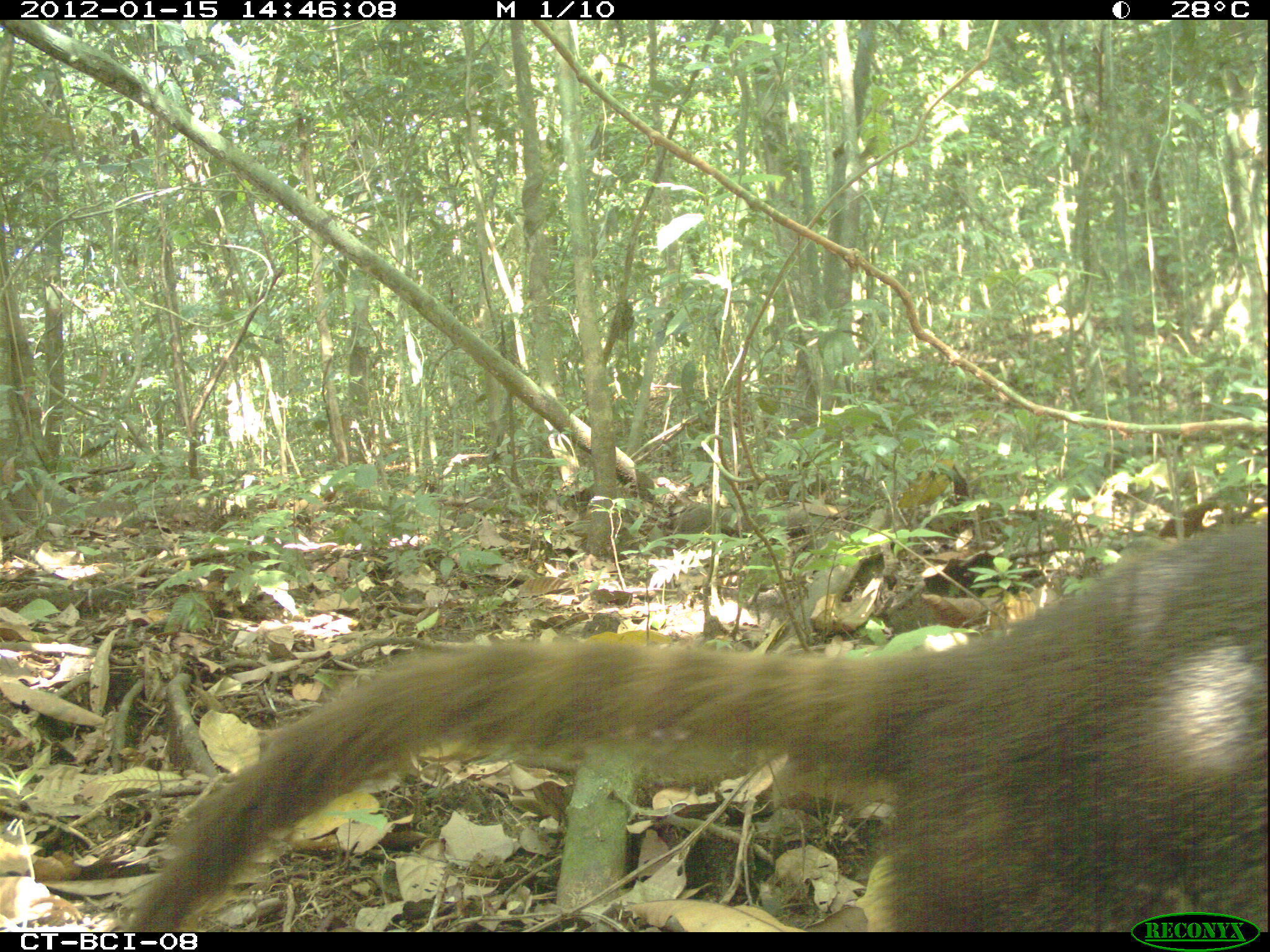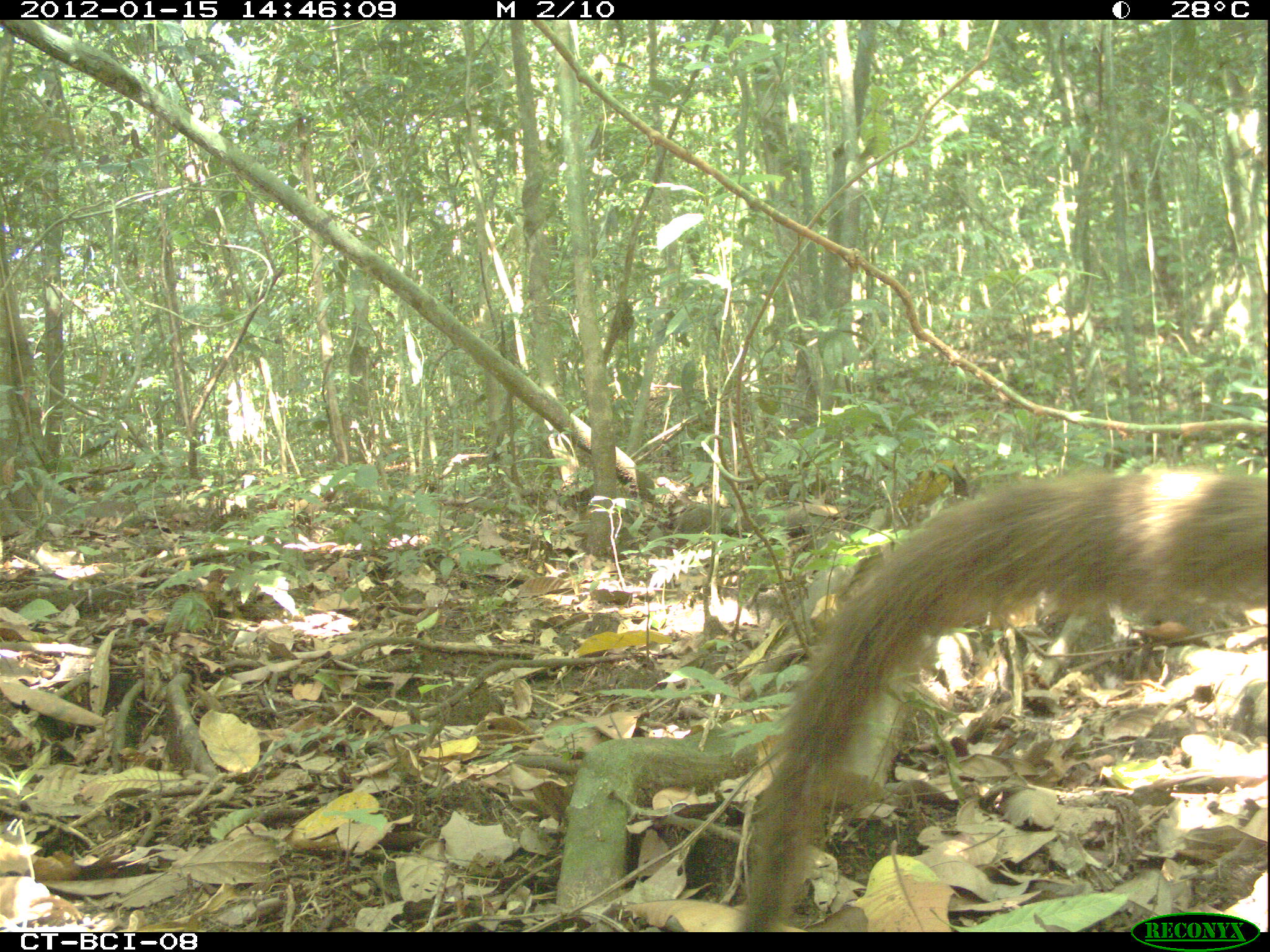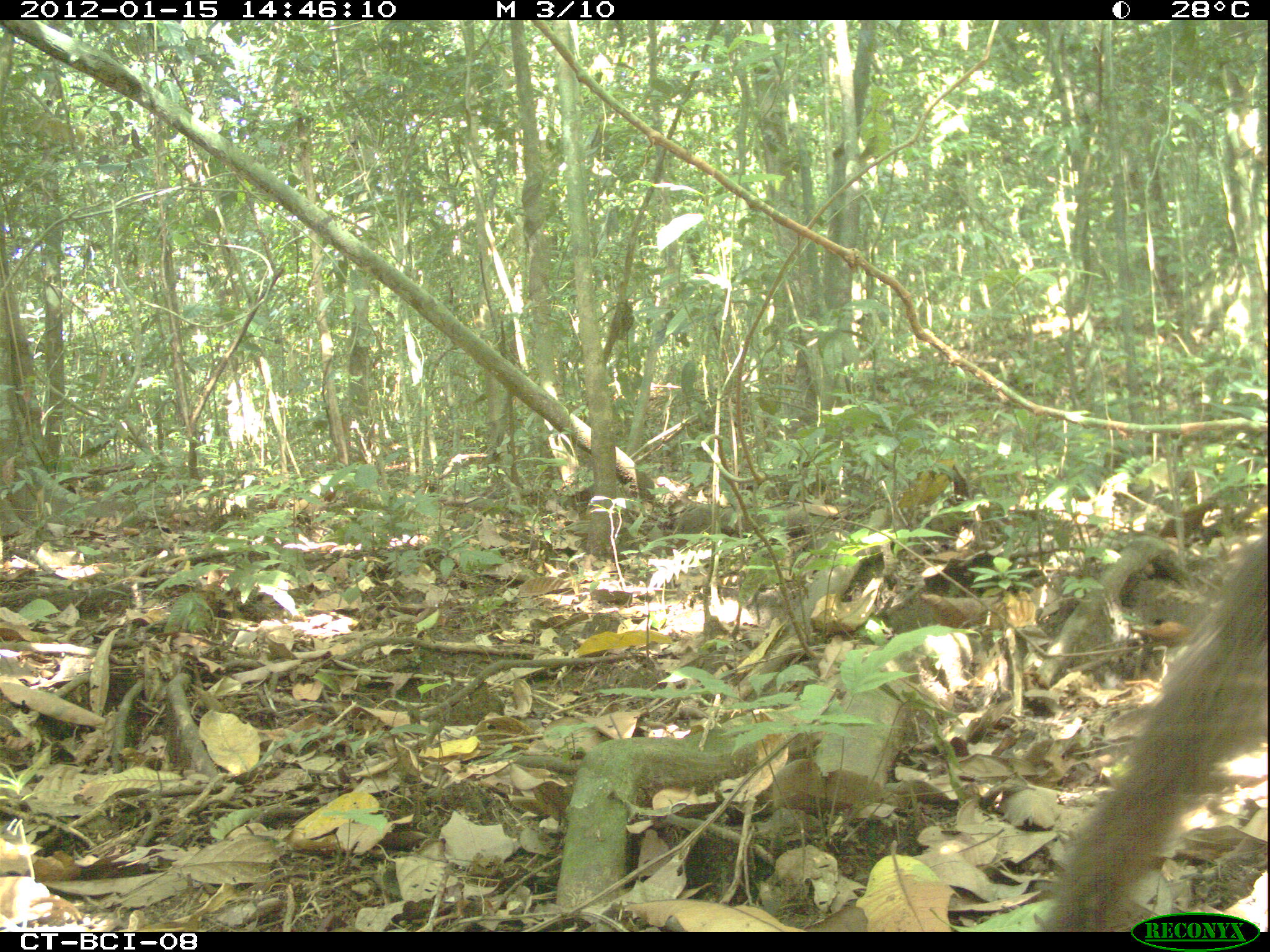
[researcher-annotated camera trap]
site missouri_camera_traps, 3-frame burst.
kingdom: Animalia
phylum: Chordata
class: Mammalia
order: Carnivora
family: Procyonidae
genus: Nasua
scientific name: Nasua narica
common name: white-nosed coati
White-nosed coati (Nasua narica). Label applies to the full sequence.